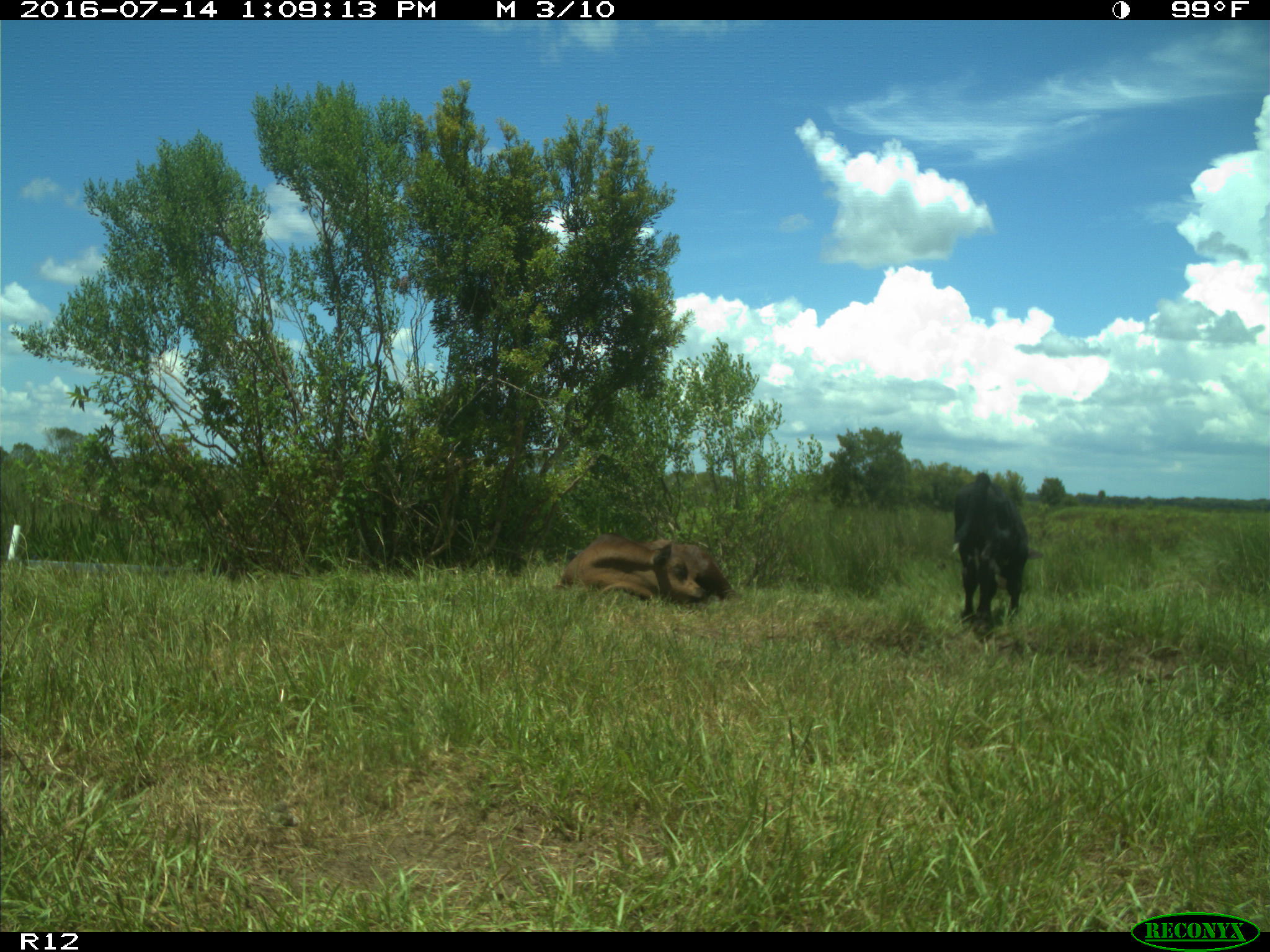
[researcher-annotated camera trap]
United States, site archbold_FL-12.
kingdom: Animalia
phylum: Chordata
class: Mammalia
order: Artiodactyla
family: Bovidae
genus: Bos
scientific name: Bos taurus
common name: domestic cow